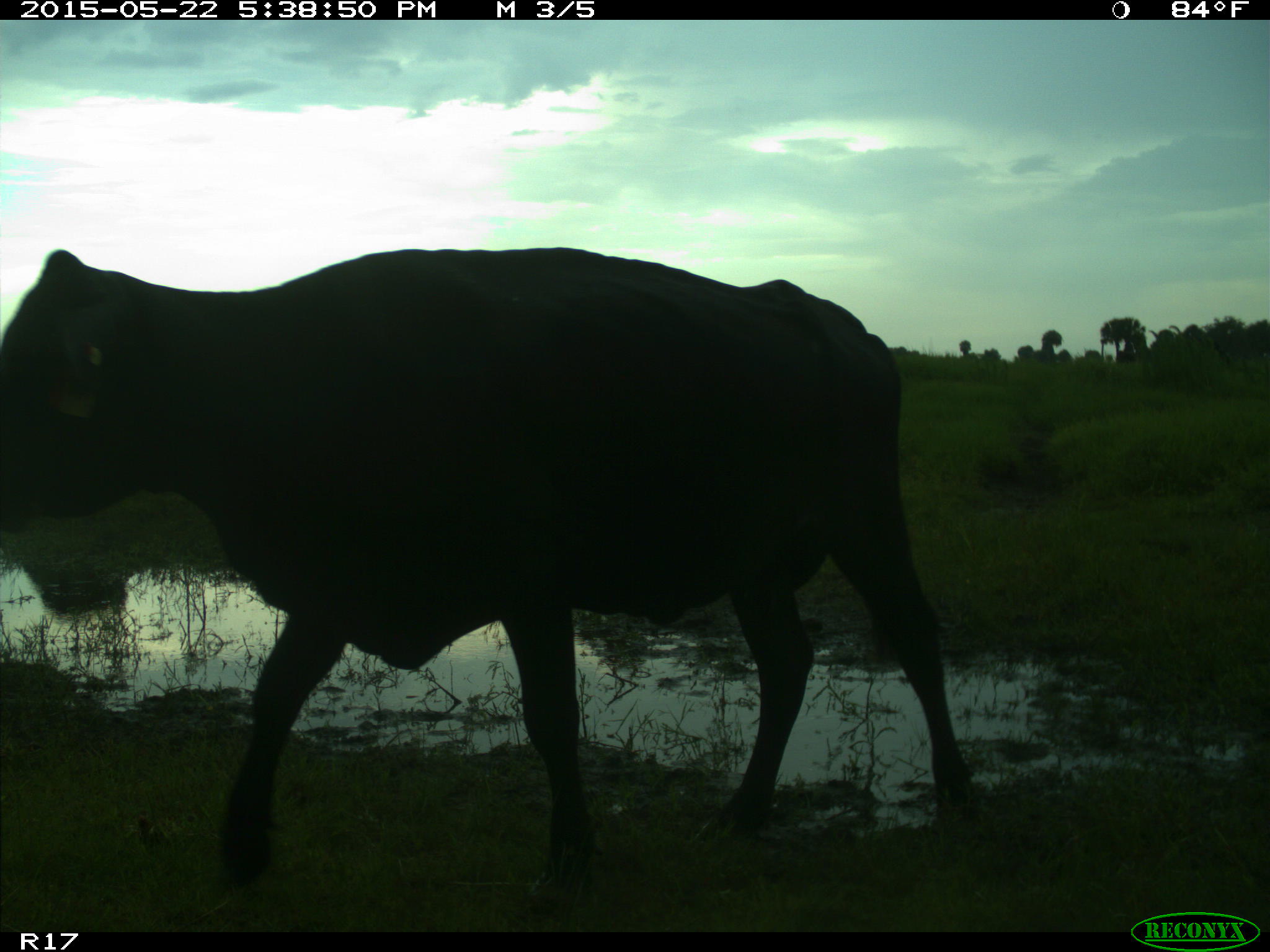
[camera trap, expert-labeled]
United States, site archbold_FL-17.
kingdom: Animalia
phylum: Chordata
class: Mammalia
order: Artiodactyla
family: Bovidae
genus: Bos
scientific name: Bos taurus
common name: domestic cow